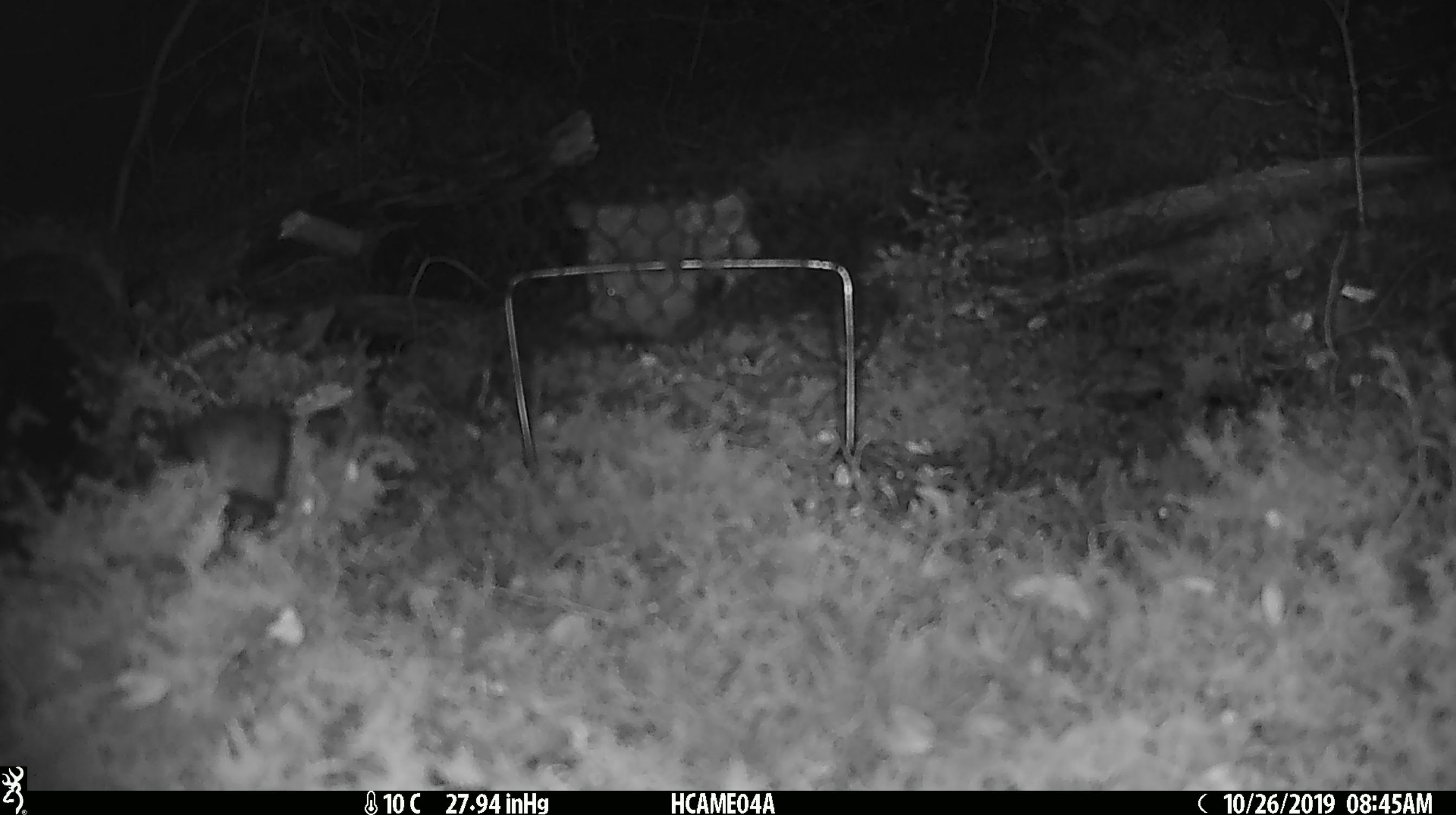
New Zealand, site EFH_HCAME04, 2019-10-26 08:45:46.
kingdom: Animalia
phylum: Chordata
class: Mammalia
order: Rodentia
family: Muridae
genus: Mus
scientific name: Mus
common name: mouse